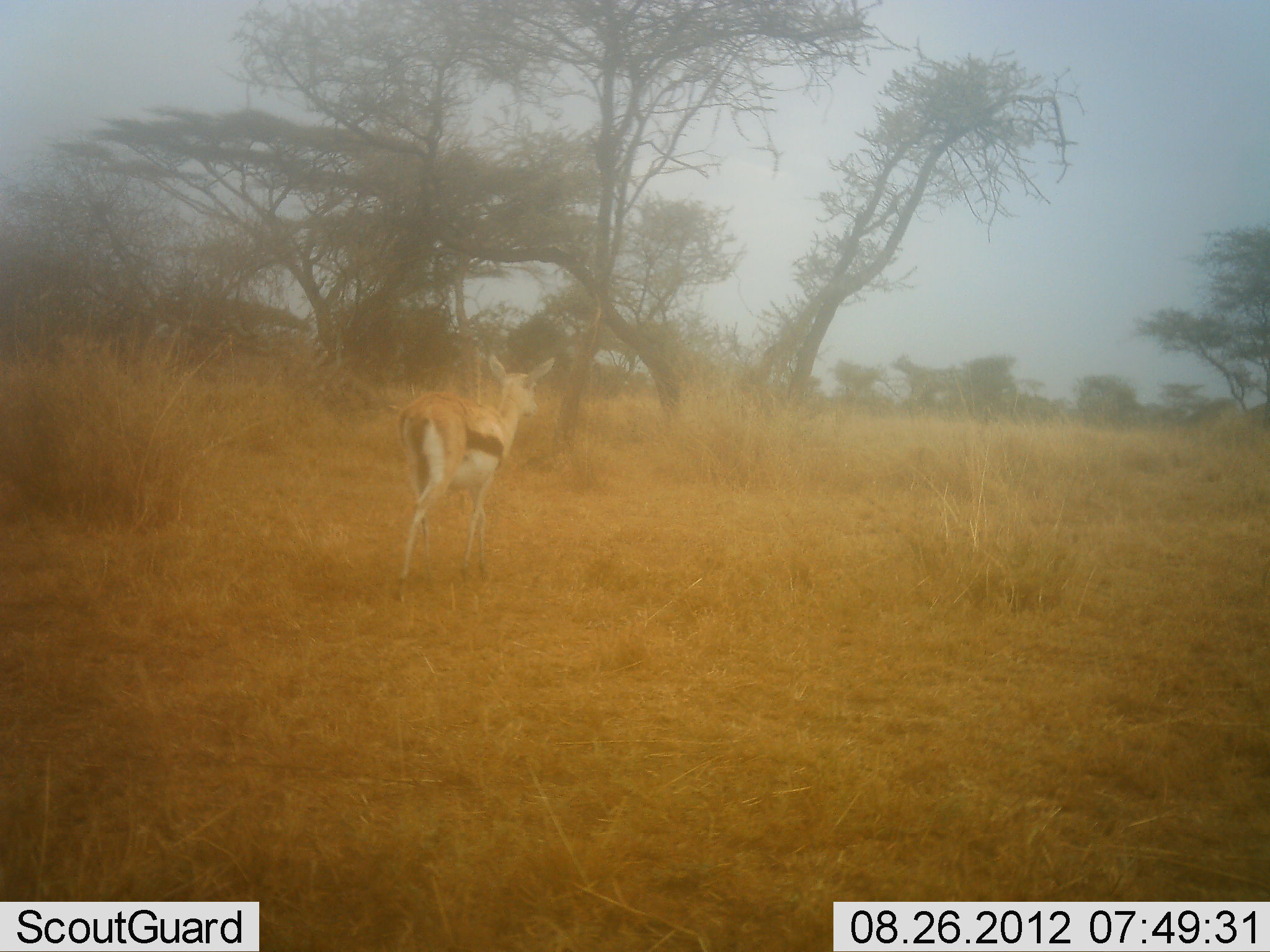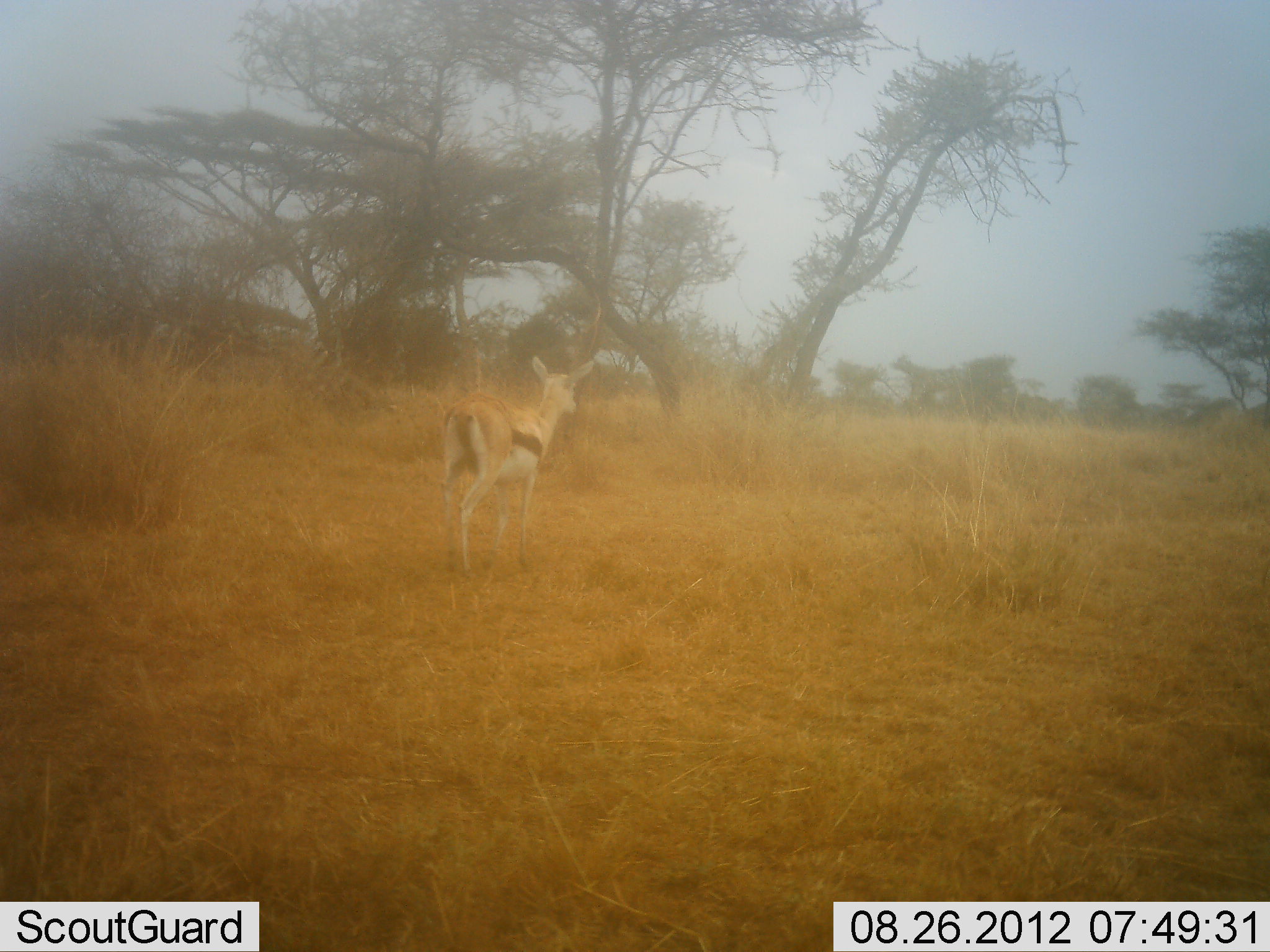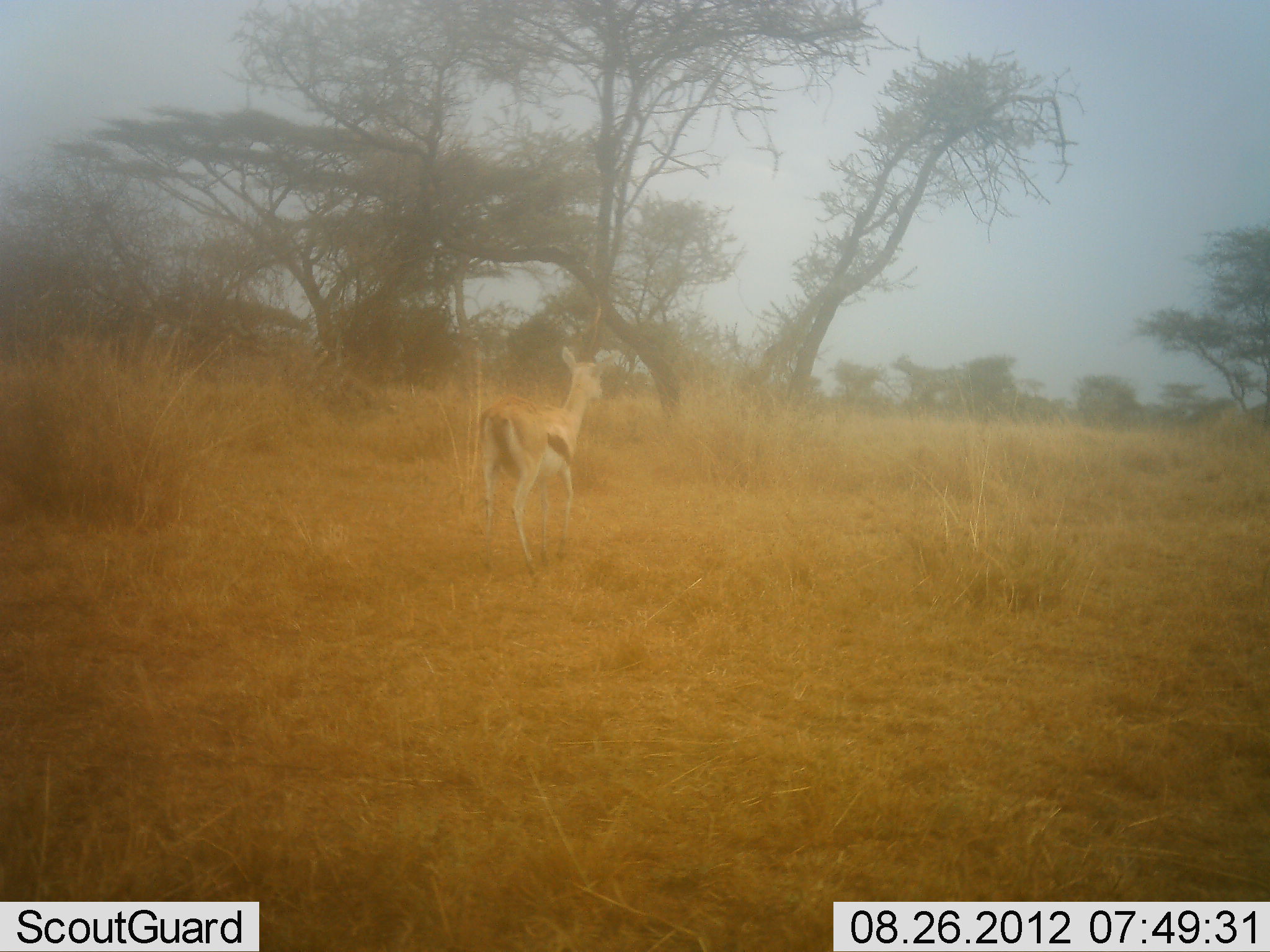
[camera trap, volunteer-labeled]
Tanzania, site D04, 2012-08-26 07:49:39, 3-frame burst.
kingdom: Animalia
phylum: Chordata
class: Mammalia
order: Artiodactyla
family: Bovidae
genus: Eudorcas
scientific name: Eudorcas thomsonii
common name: thomson's gazelle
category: gazellethomsons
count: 1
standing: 20%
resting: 0%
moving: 80%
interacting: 0%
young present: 0%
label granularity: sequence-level